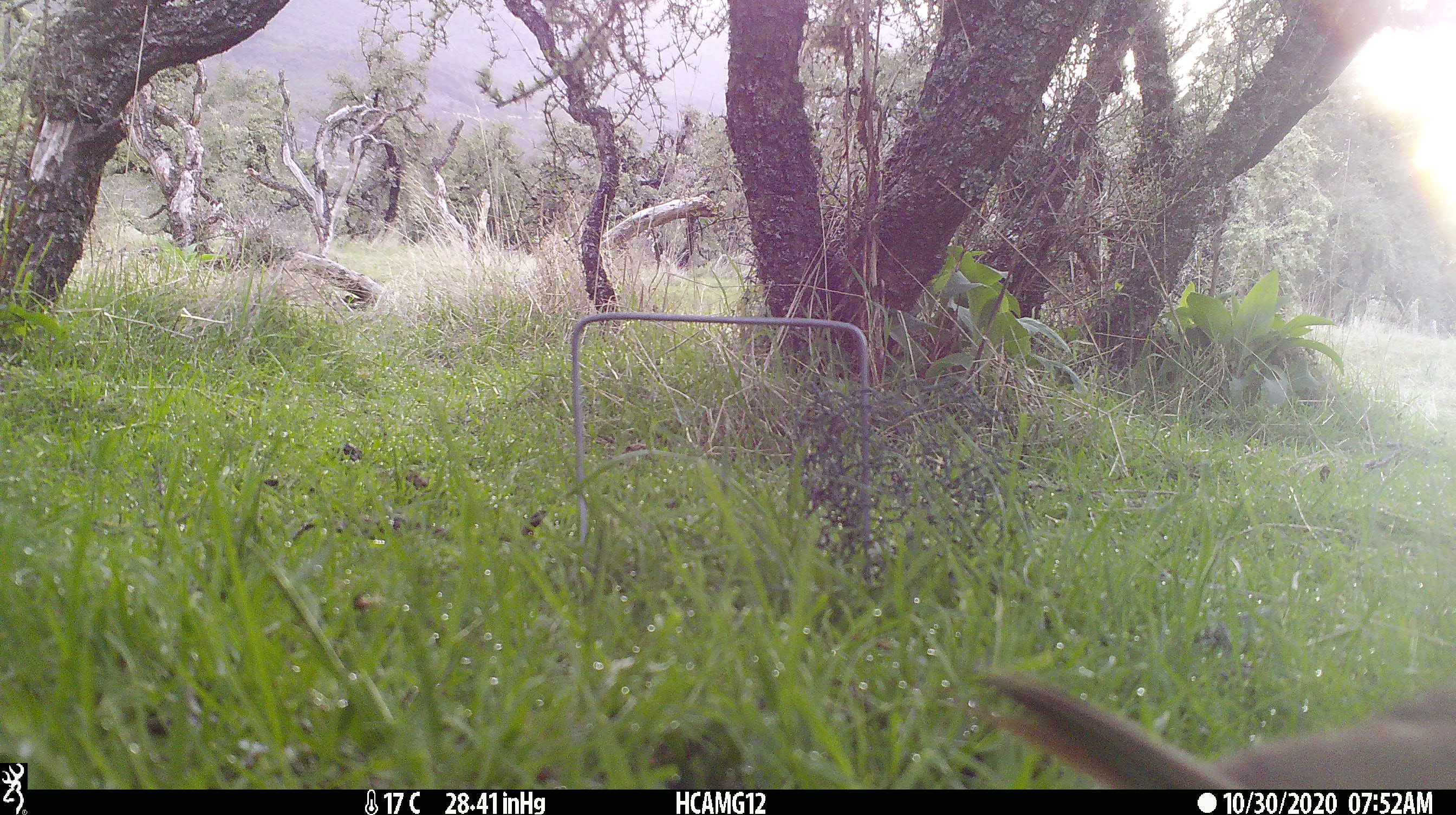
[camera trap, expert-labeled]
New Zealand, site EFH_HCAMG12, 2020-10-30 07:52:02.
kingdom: Animalia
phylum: Chordata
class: Aves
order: Passeriformes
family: Turdidae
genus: Turdus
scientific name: Turdus philomelos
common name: song thrush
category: thrush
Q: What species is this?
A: Thrush (song thrush) (Turdus philomelos).